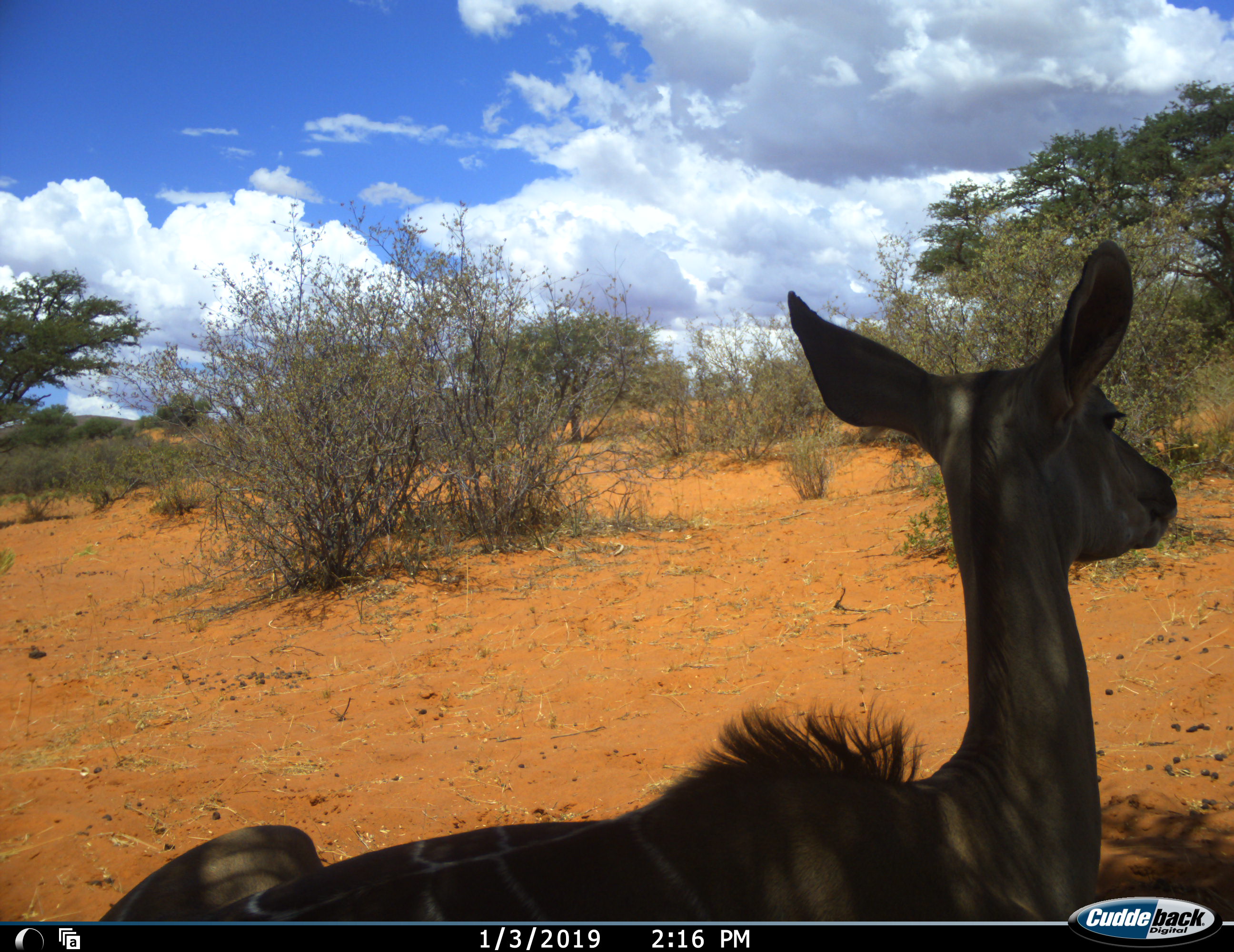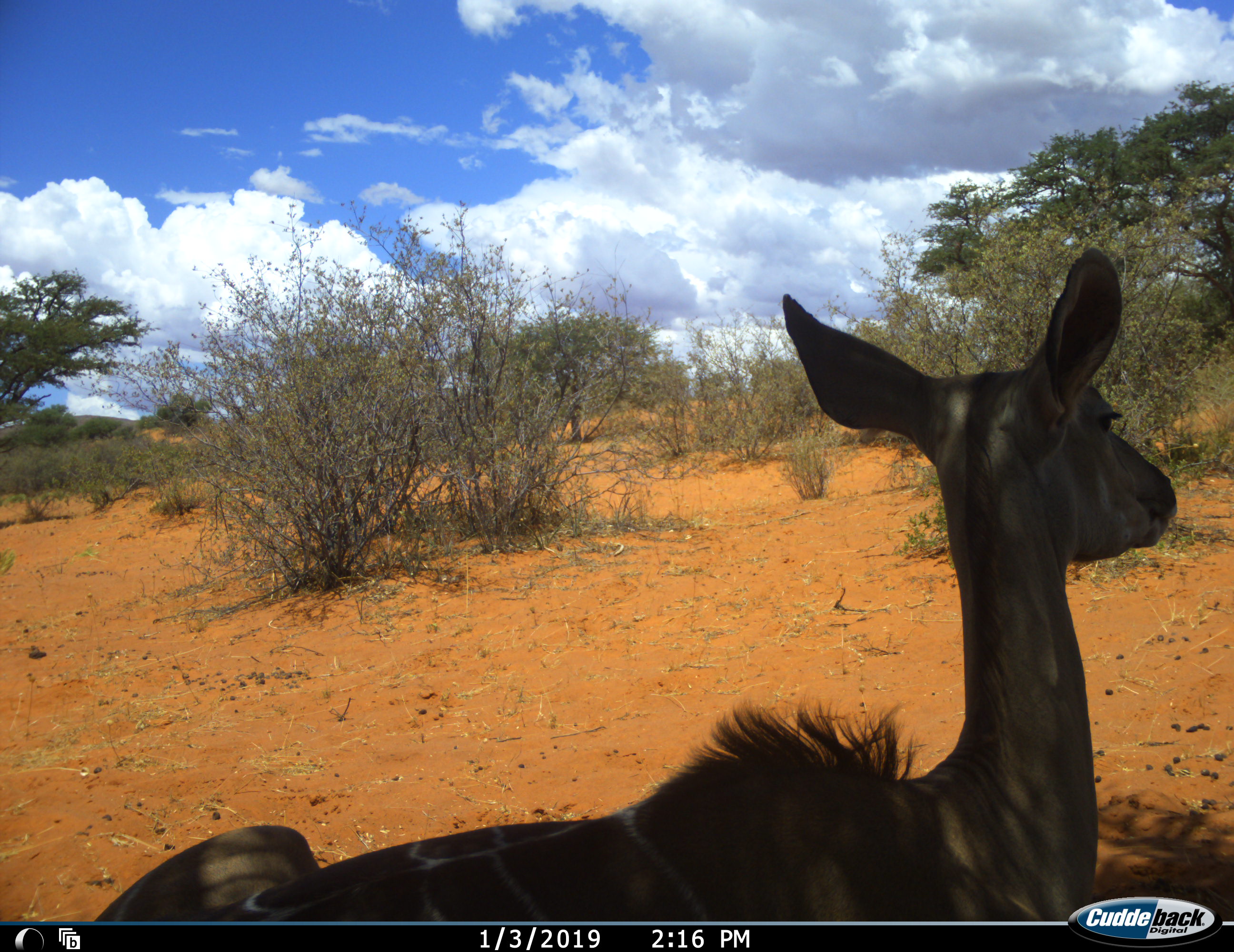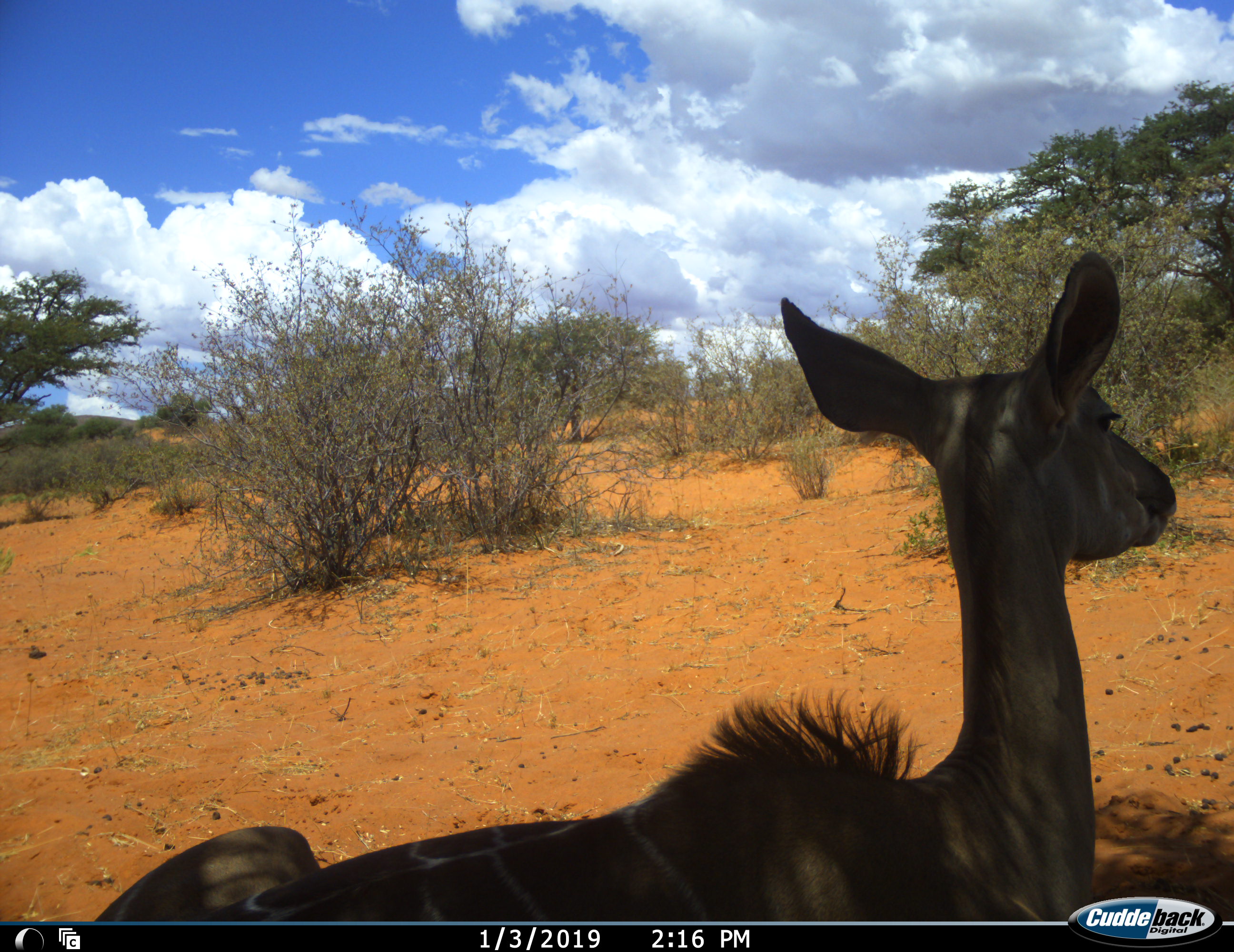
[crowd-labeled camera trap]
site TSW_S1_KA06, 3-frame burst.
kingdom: Animalia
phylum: Chordata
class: Mammalia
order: Artiodactyla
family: Bovidae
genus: Tragelaphus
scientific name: Tragelaphus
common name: kudu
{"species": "kudu (Tragelaphus)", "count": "1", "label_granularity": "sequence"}